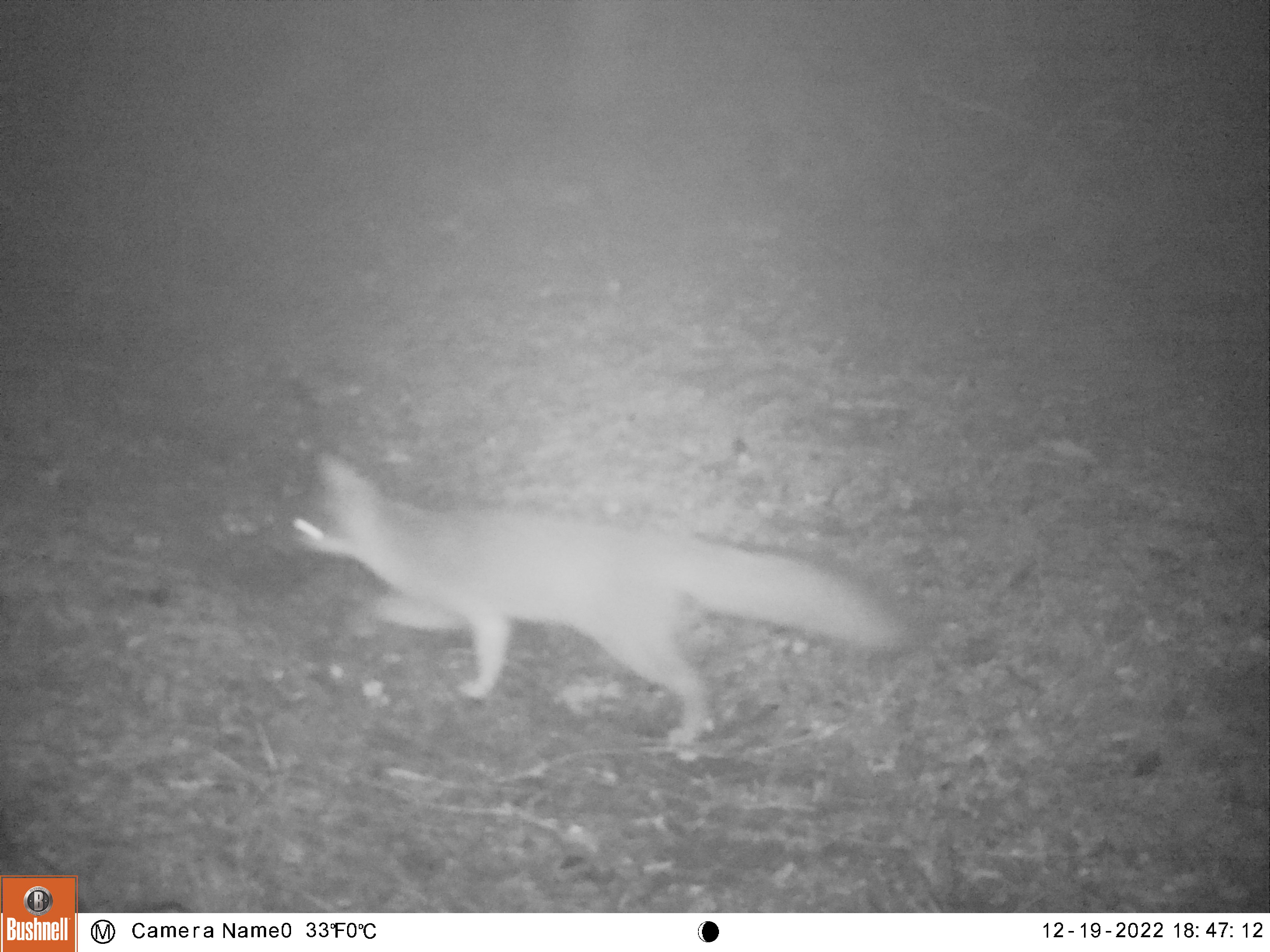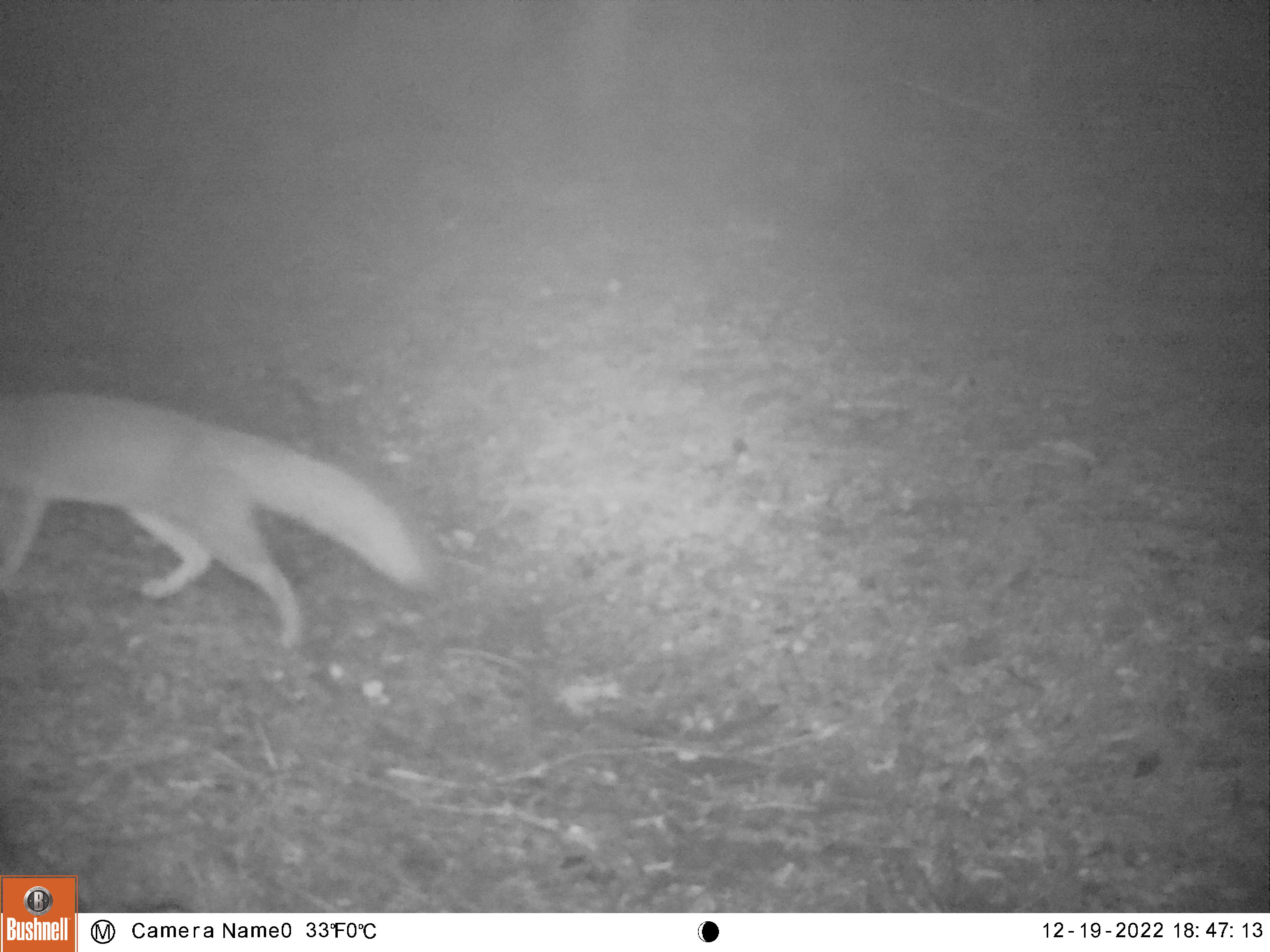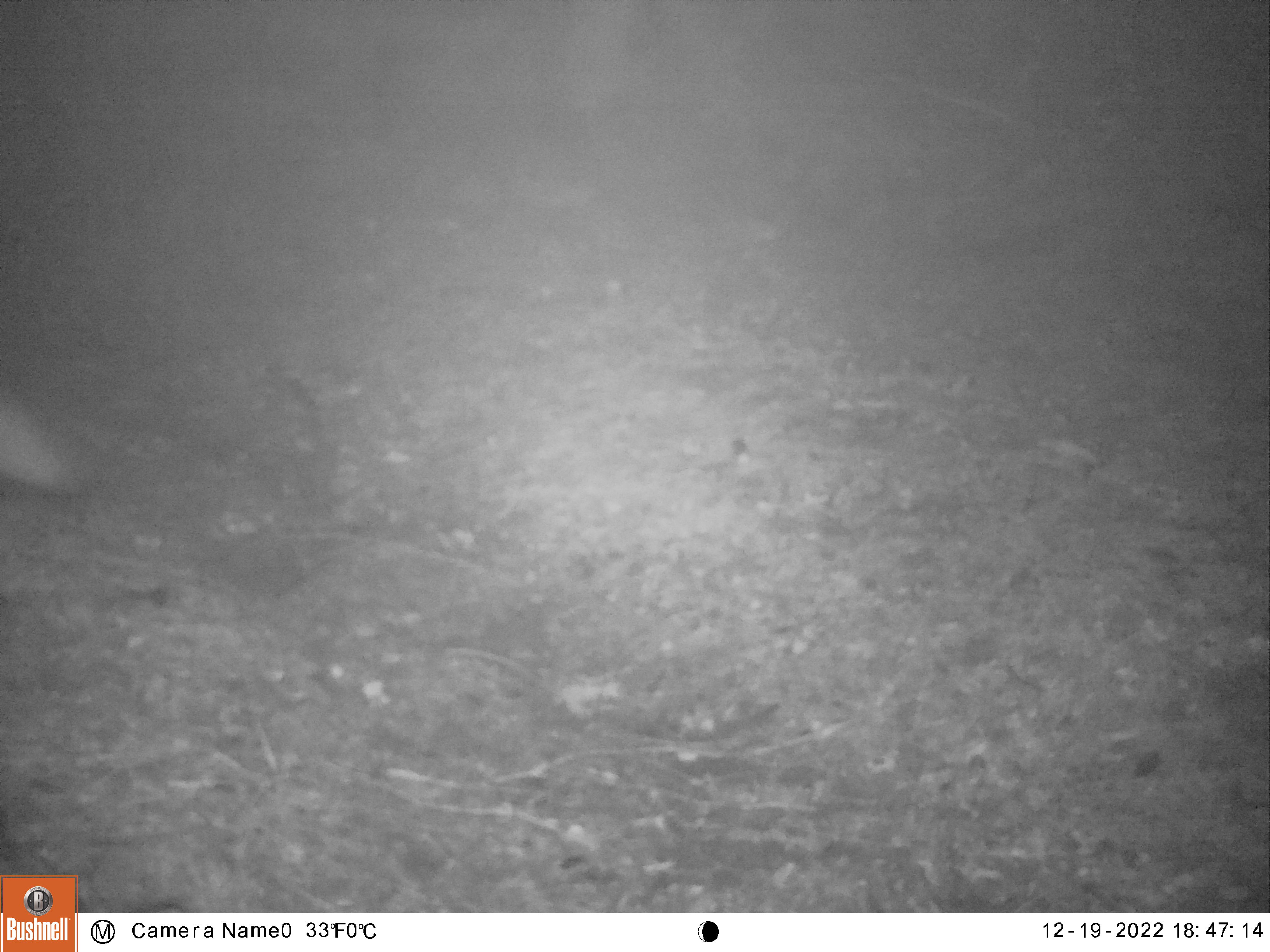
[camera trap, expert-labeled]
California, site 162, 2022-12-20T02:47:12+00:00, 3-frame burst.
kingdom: Animalia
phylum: Chordata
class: Mammalia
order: Carnivora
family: Canidae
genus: Urocyon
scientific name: Urocyon cinereoargenteus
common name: gray fox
Gray fox (Urocyon cinereoargenteus).